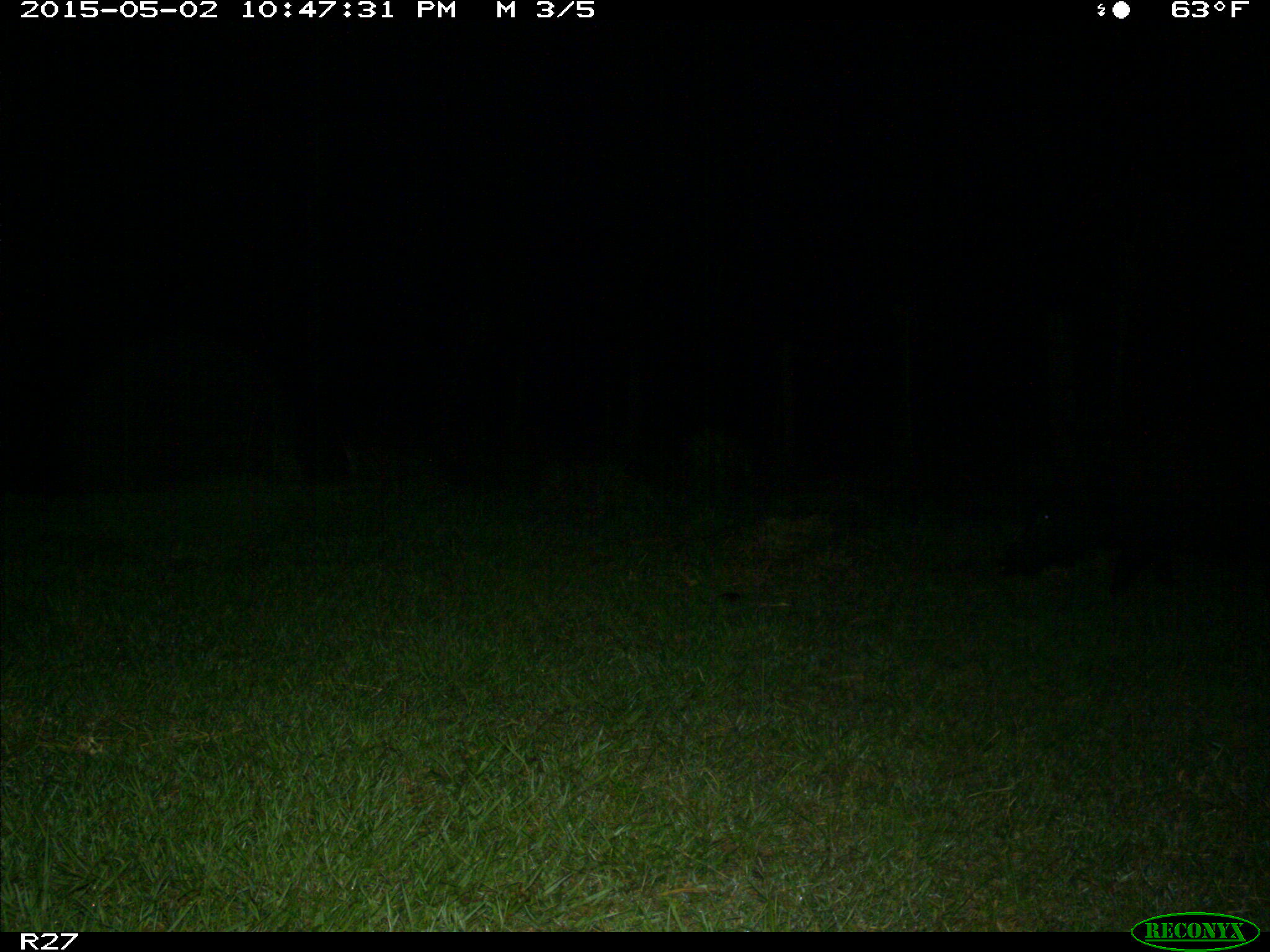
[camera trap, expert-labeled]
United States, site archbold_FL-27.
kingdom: Animalia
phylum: Chordata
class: Mammalia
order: Artiodactyla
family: Suidae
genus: Sus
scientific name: Sus scrofa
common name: wild boar